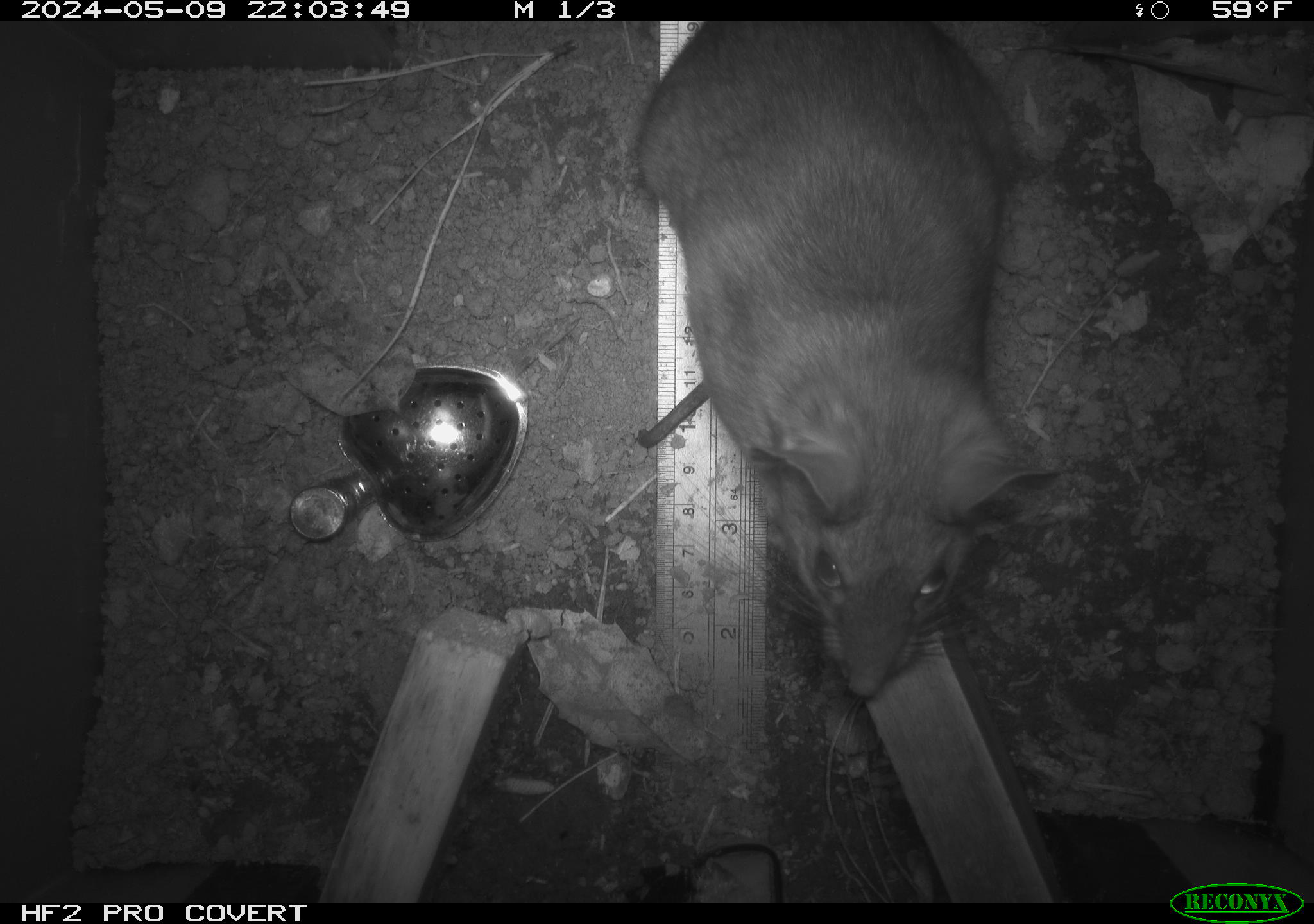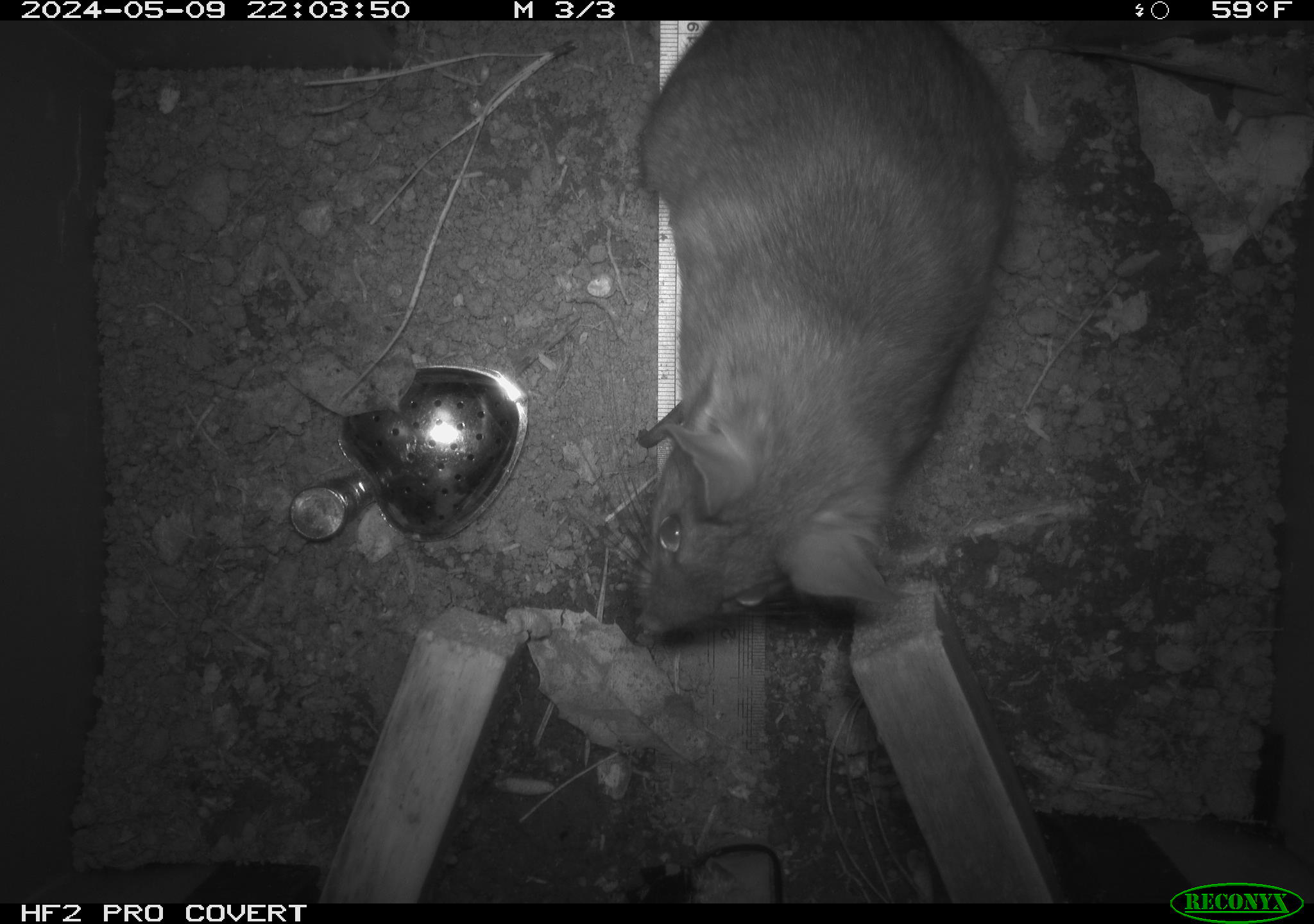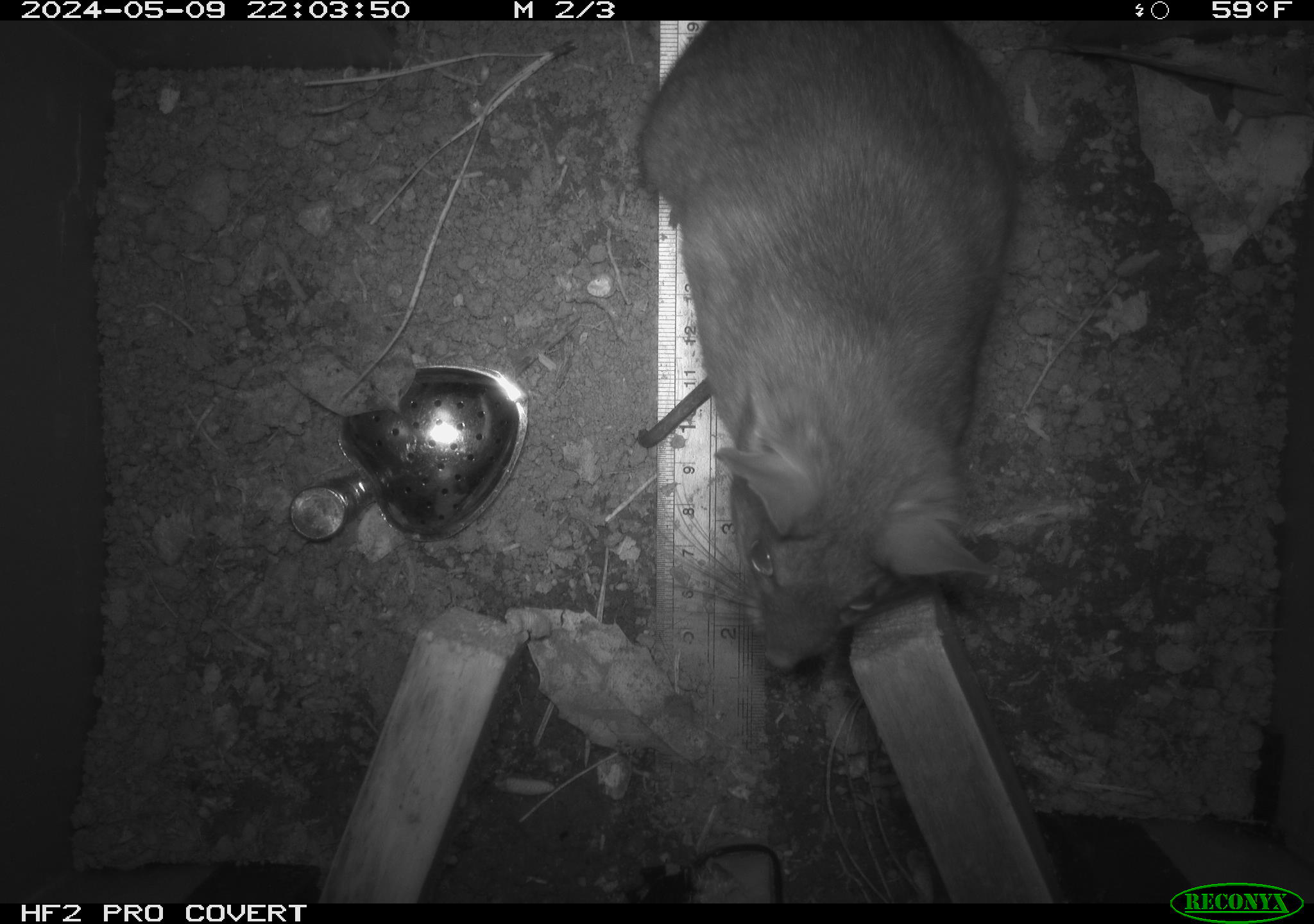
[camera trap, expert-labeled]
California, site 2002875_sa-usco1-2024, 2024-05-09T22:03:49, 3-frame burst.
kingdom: Animalia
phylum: Chordata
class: Mammalia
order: Rodentia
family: Cricetidae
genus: Neotoma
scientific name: Neotoma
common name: pack rat or woodrat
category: neotoma species